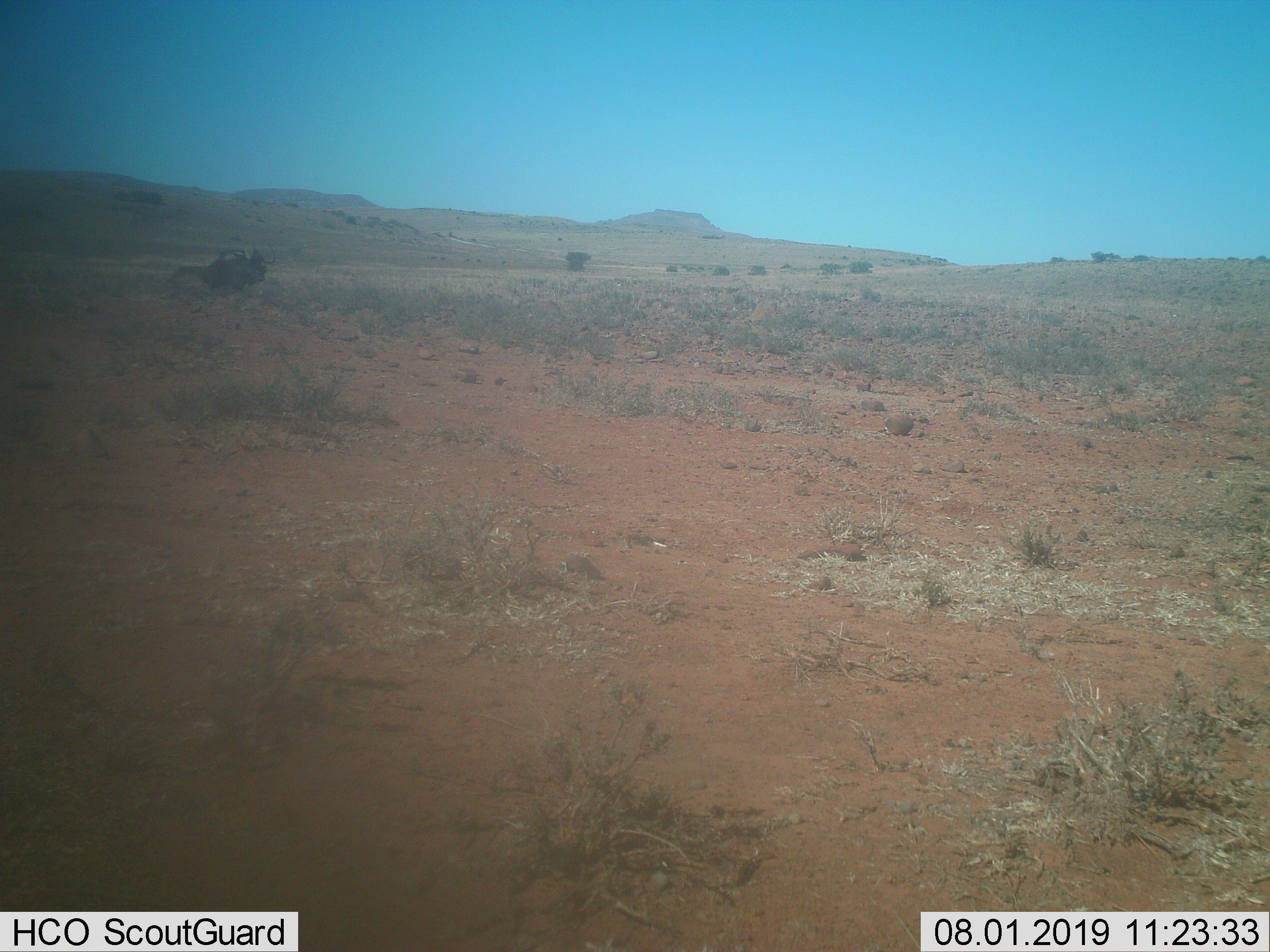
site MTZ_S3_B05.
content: unidentified animal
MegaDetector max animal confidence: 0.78